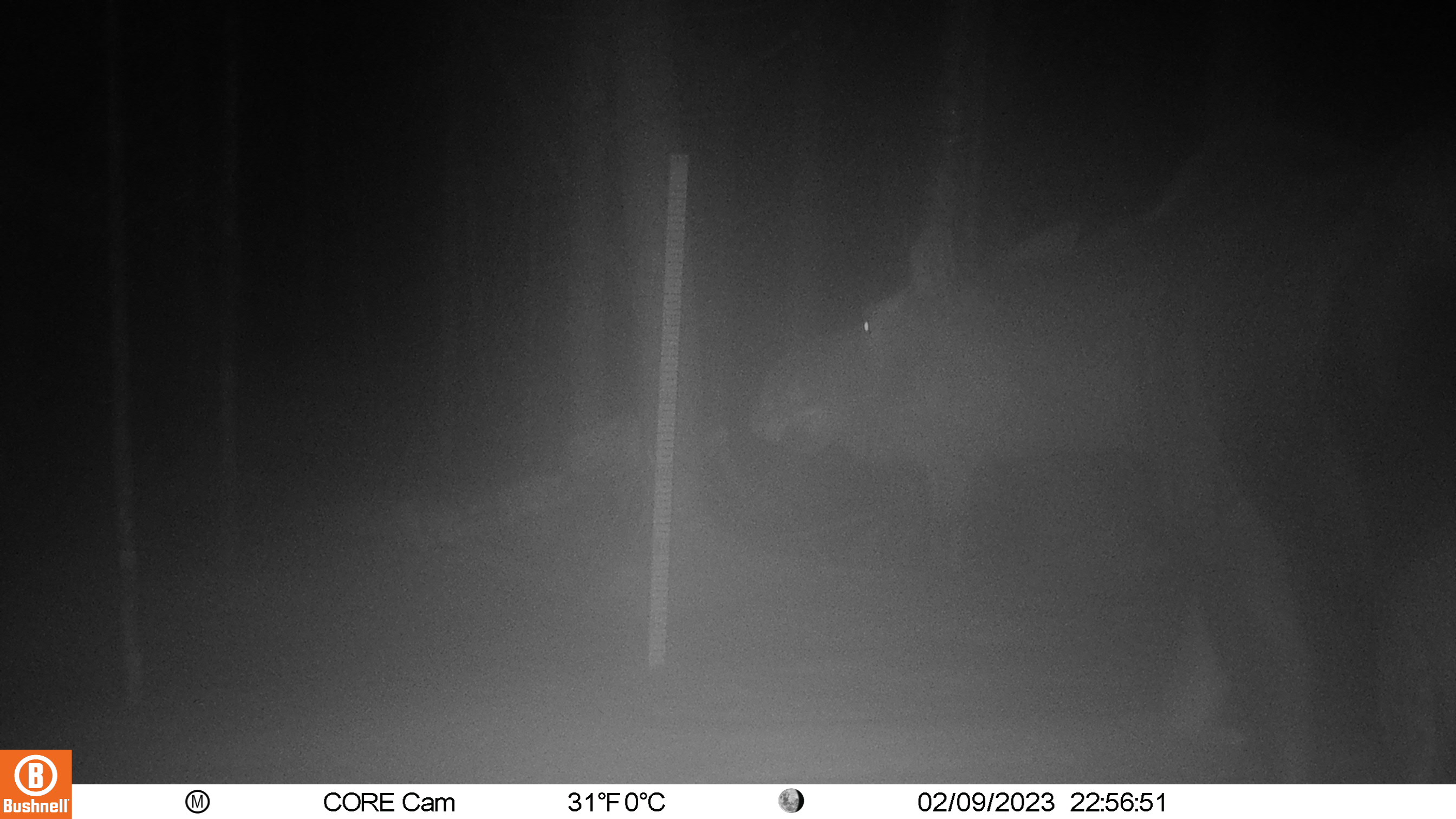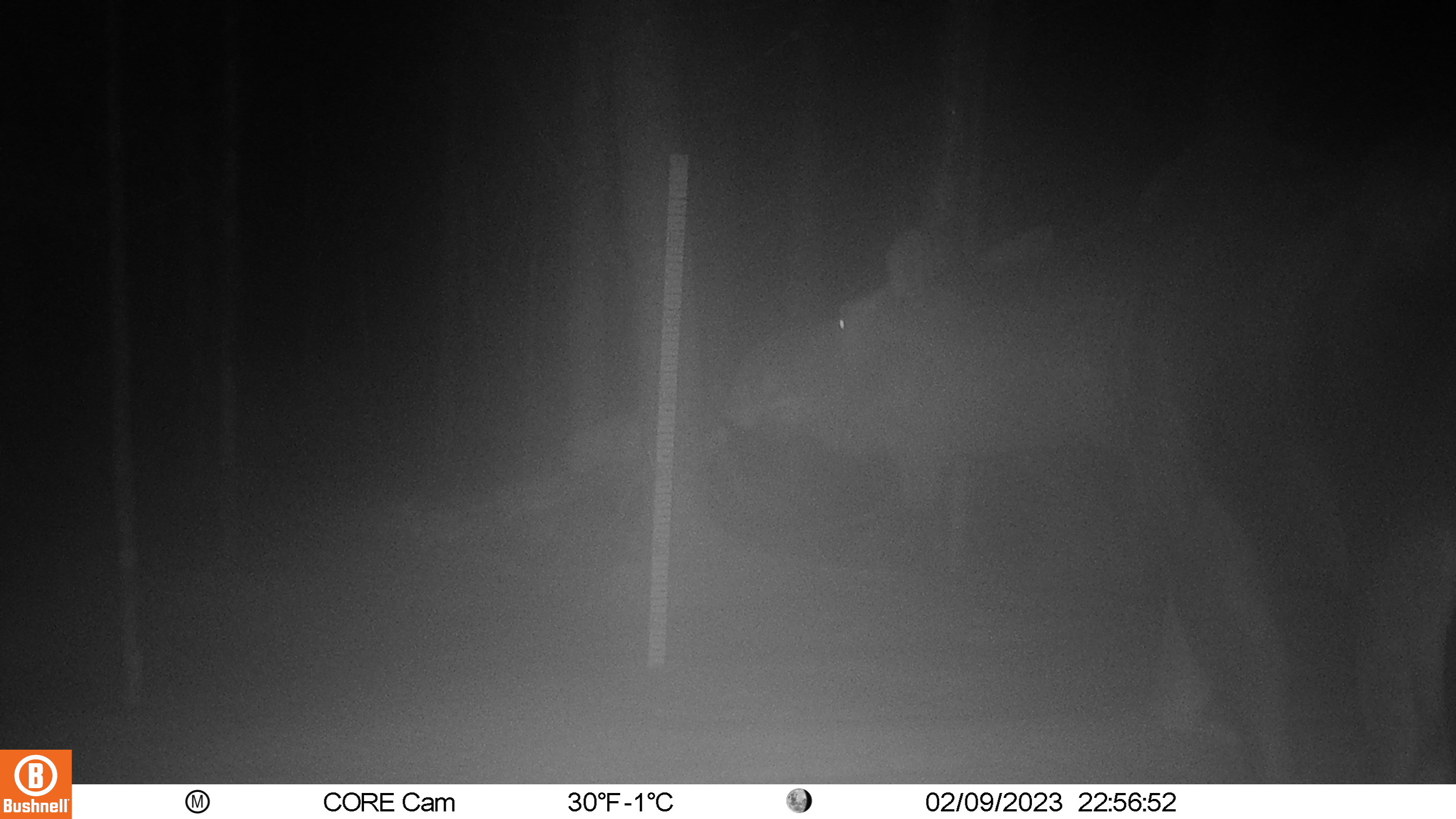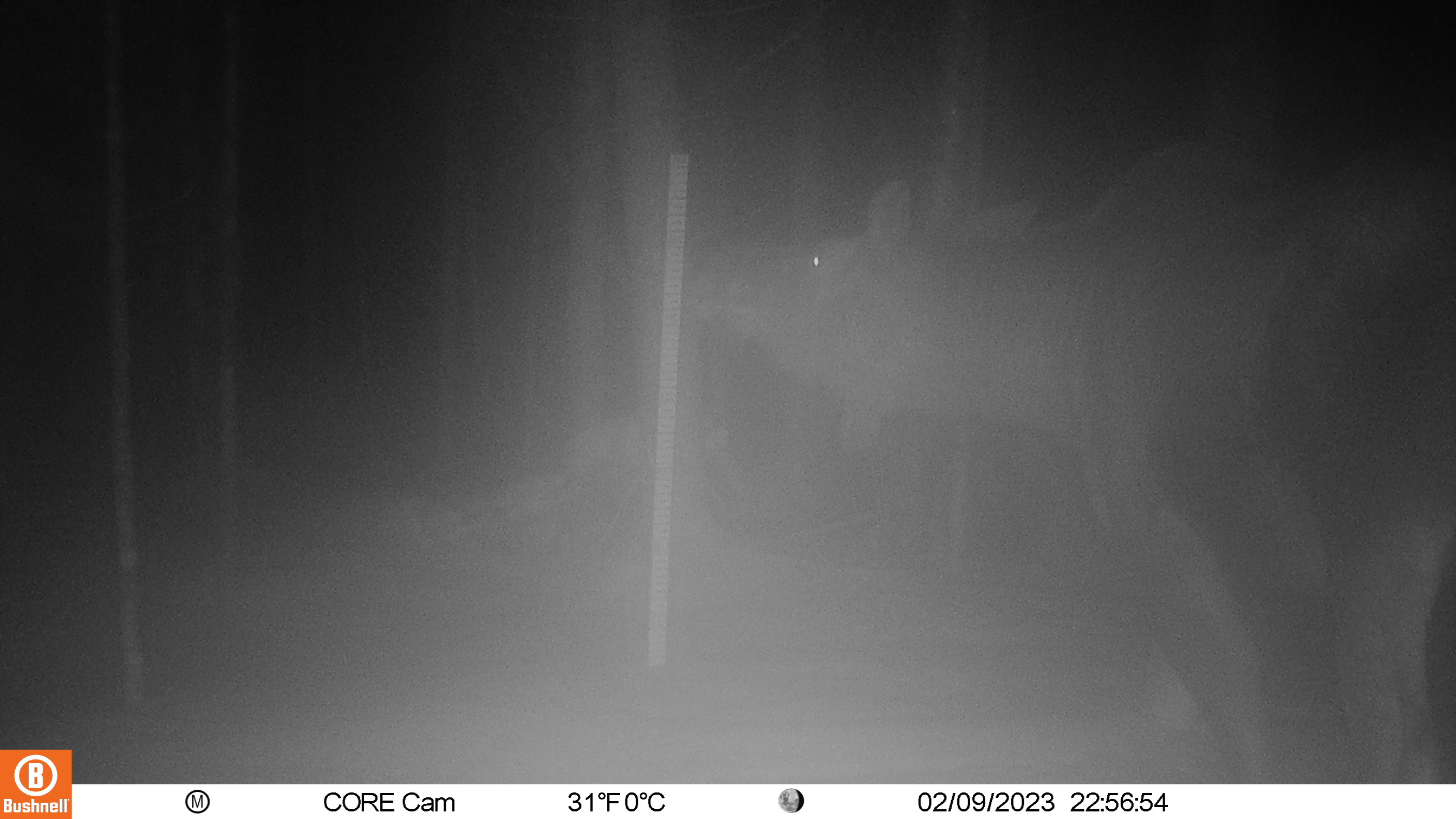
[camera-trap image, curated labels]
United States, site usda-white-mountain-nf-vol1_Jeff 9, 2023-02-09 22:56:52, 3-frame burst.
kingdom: Animalia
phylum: Chordata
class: Mammalia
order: Carnivora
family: Ursidae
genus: Ursus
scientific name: Ursus americanus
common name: black bear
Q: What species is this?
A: Black bear (Ursus americanus).